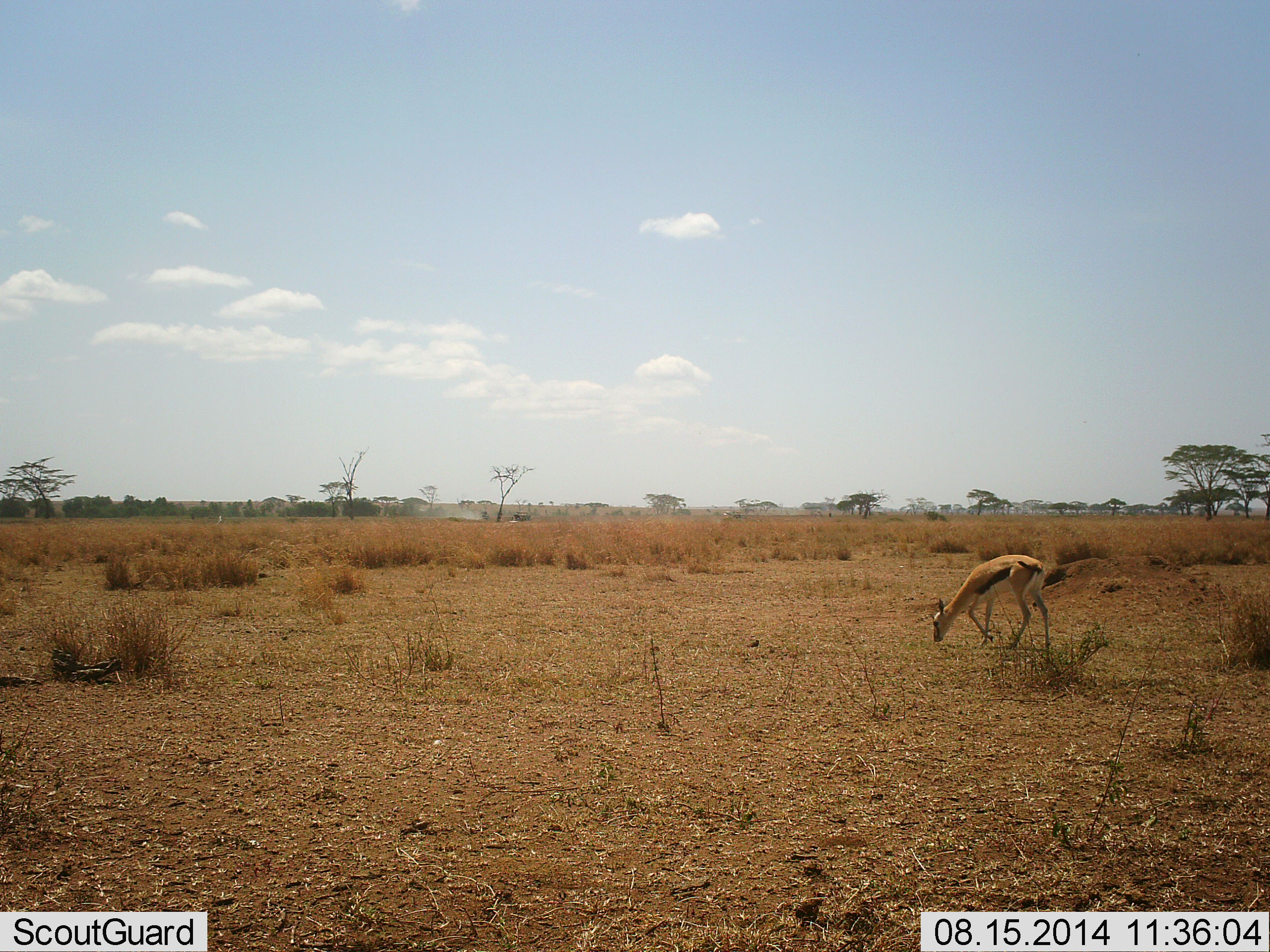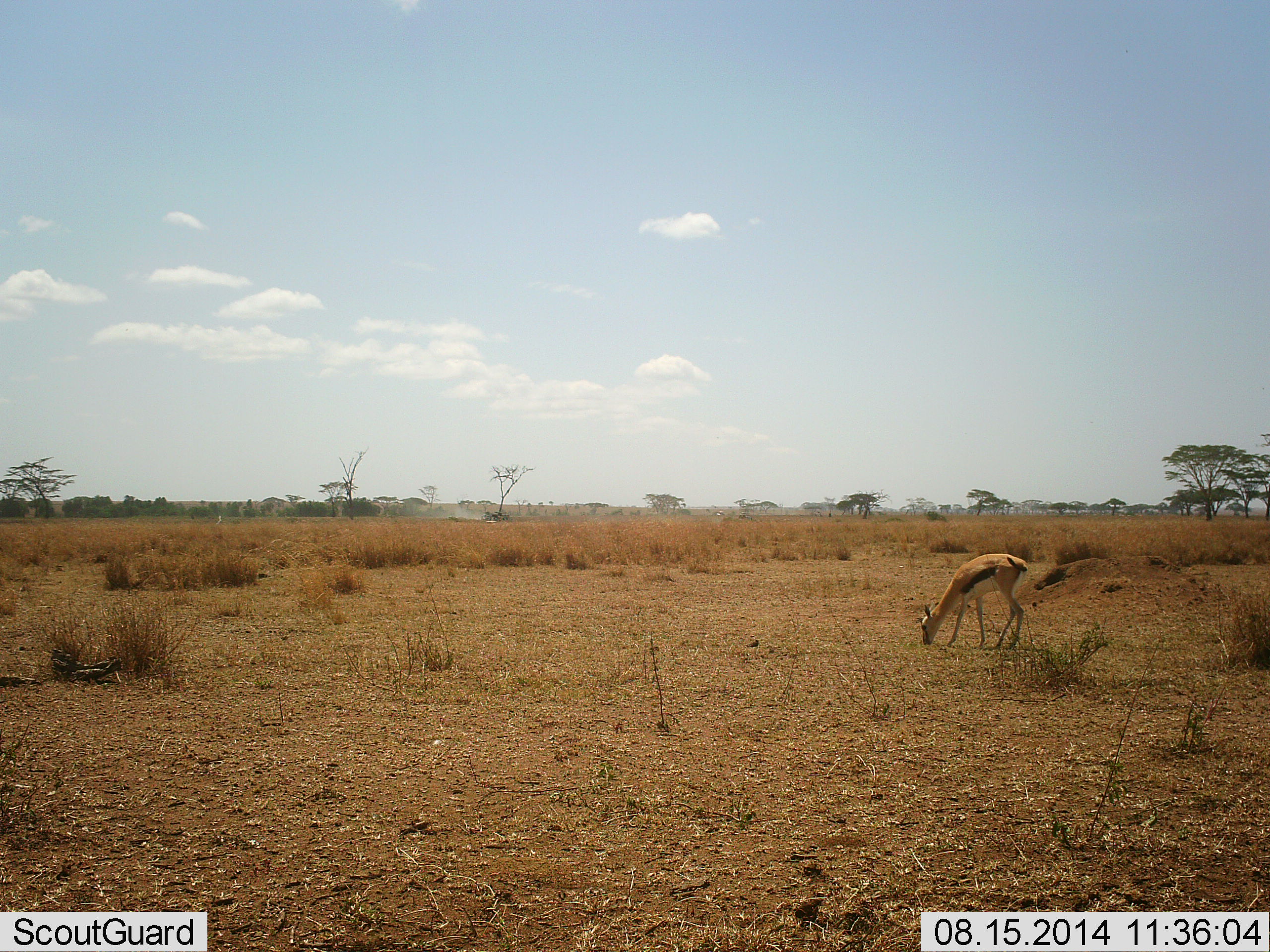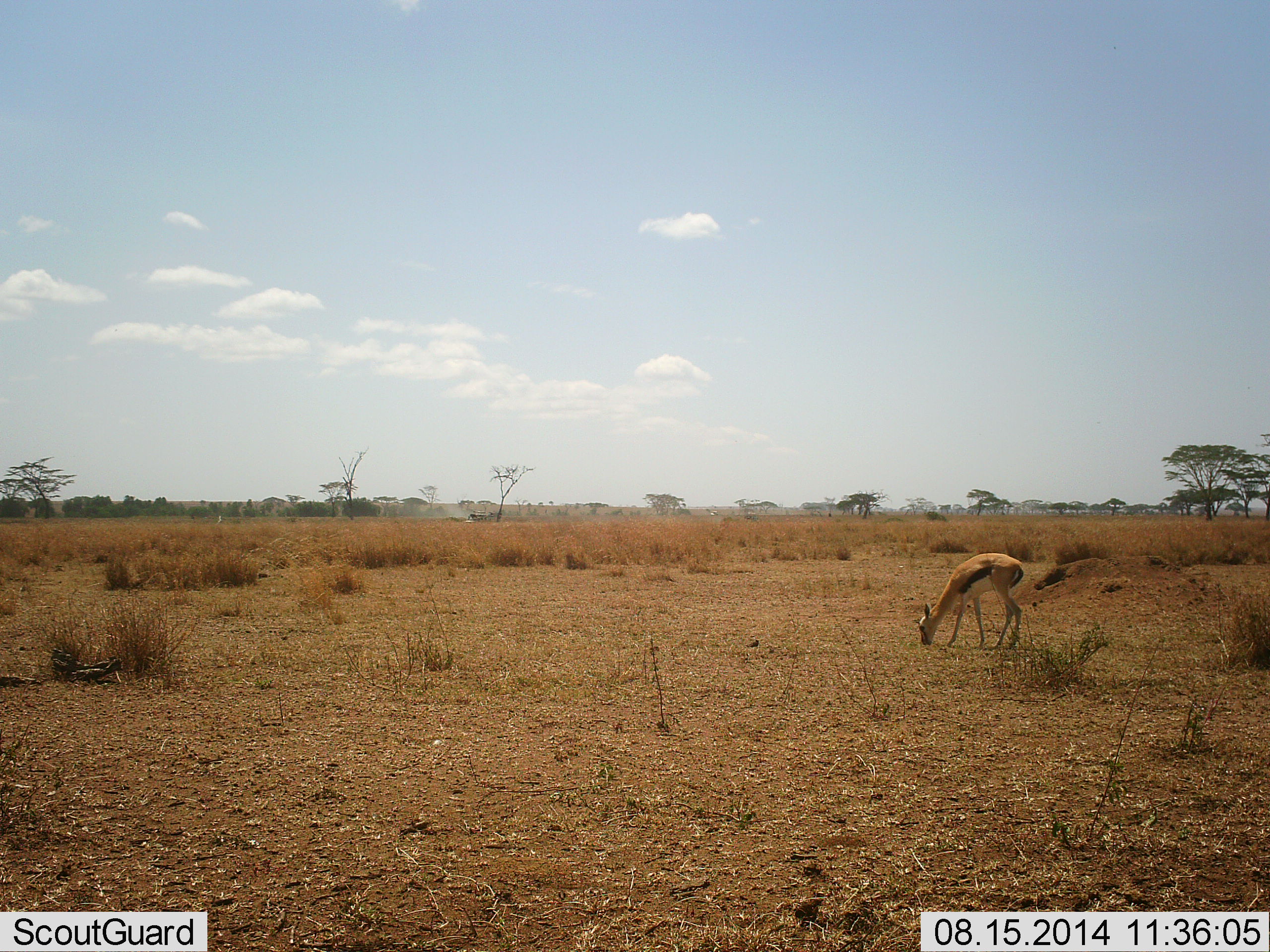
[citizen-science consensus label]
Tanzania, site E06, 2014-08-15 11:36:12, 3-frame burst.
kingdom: Animalia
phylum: Chordata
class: Mammalia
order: Artiodactyla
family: Bovidae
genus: Eudorcas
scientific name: Eudorcas thomsonii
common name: thomson's gazelle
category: gazellethomsons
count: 1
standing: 9%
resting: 0%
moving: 9%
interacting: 0%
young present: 0%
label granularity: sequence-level